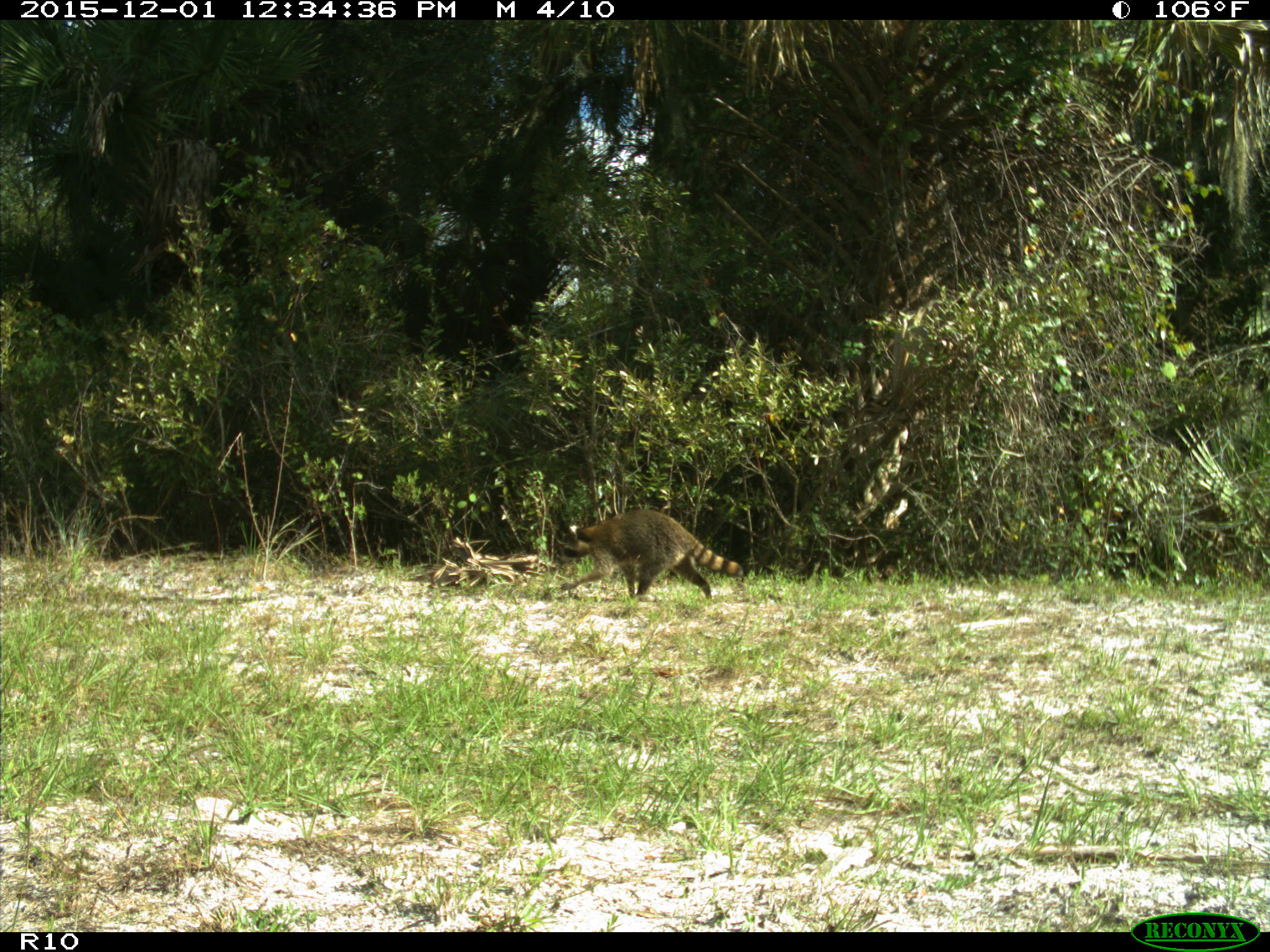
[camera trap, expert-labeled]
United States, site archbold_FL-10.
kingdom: Animalia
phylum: Chordata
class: Mammalia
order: Carnivora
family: Procyonidae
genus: Procyon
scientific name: Procyon lotor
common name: common raccoon